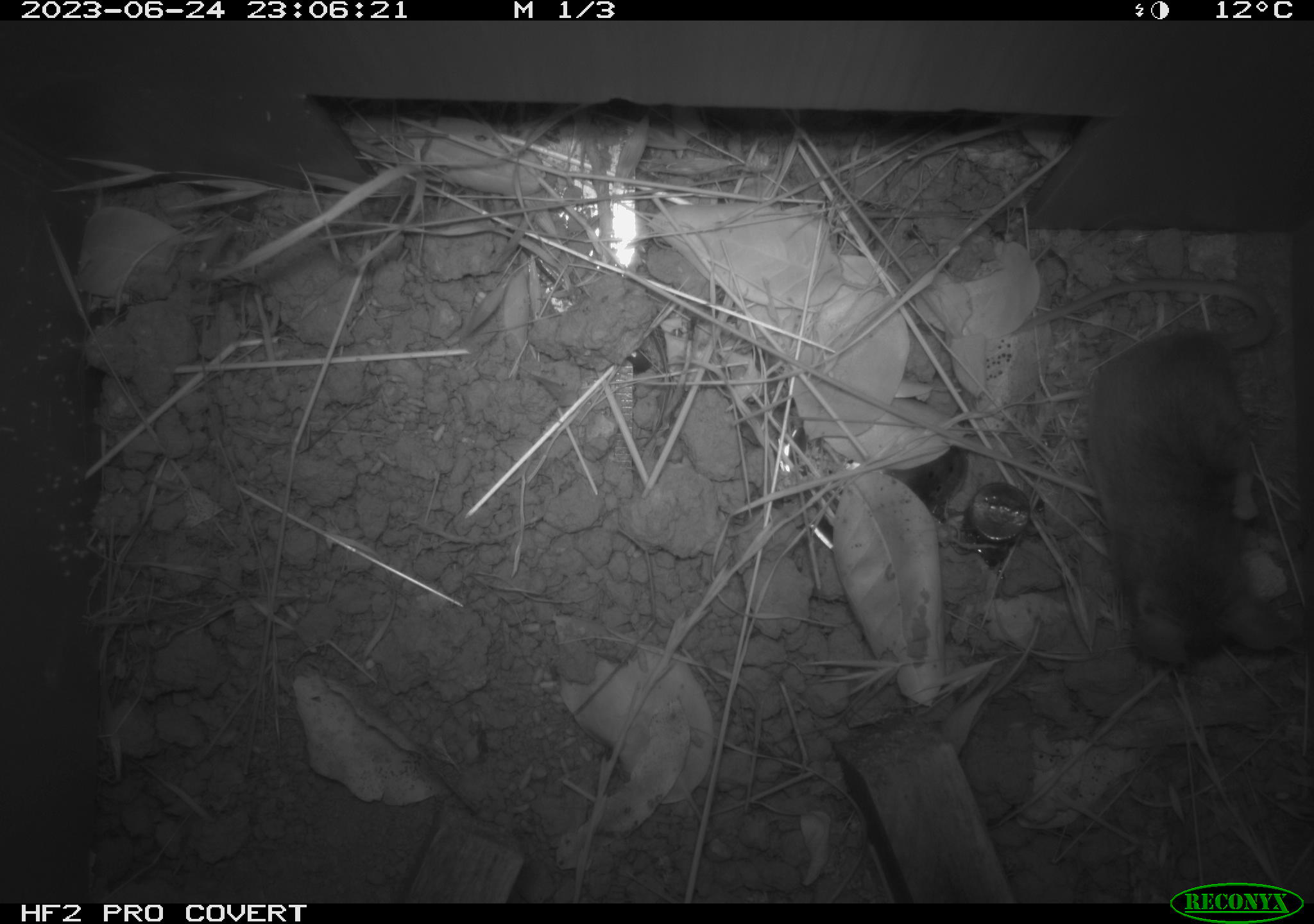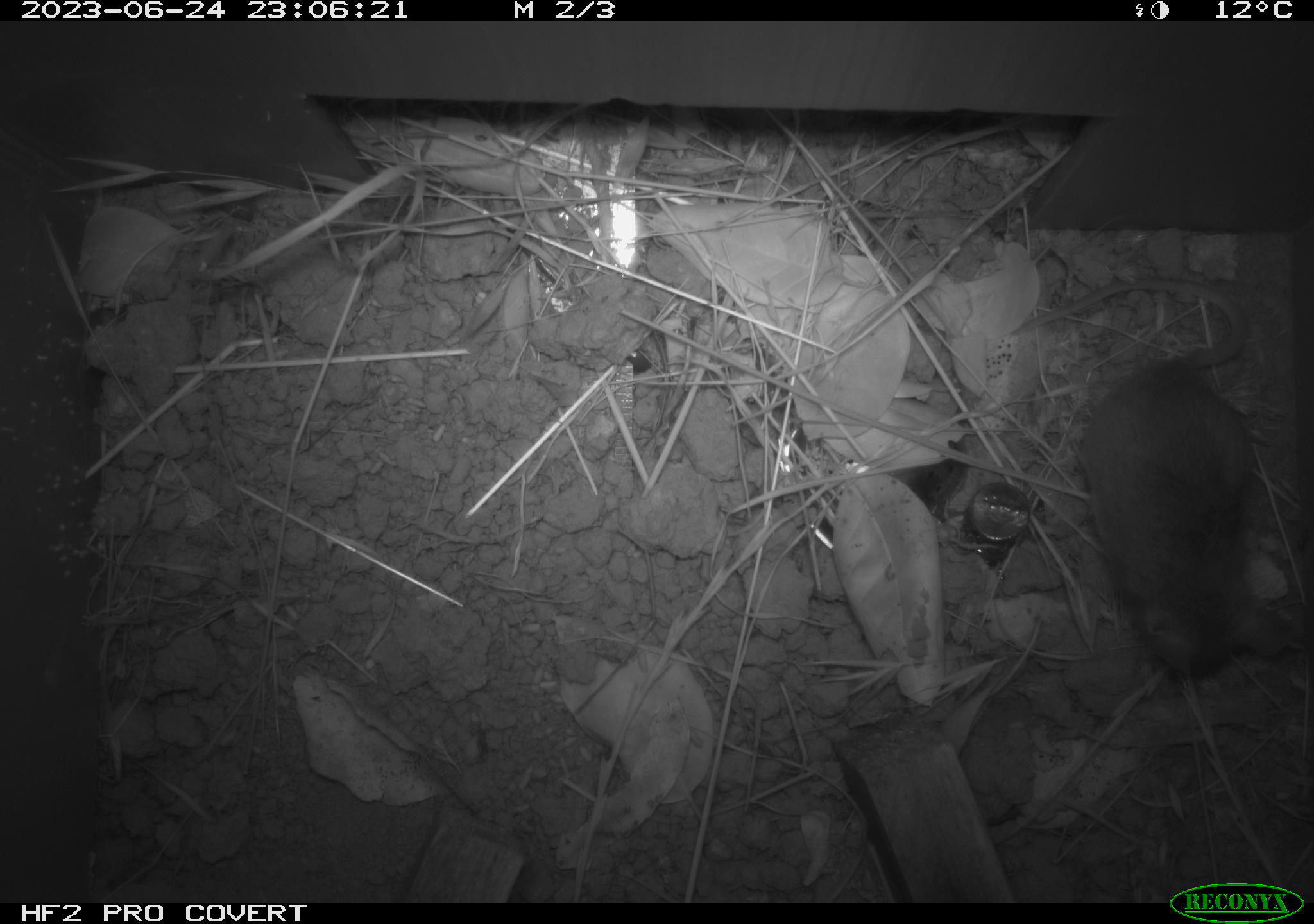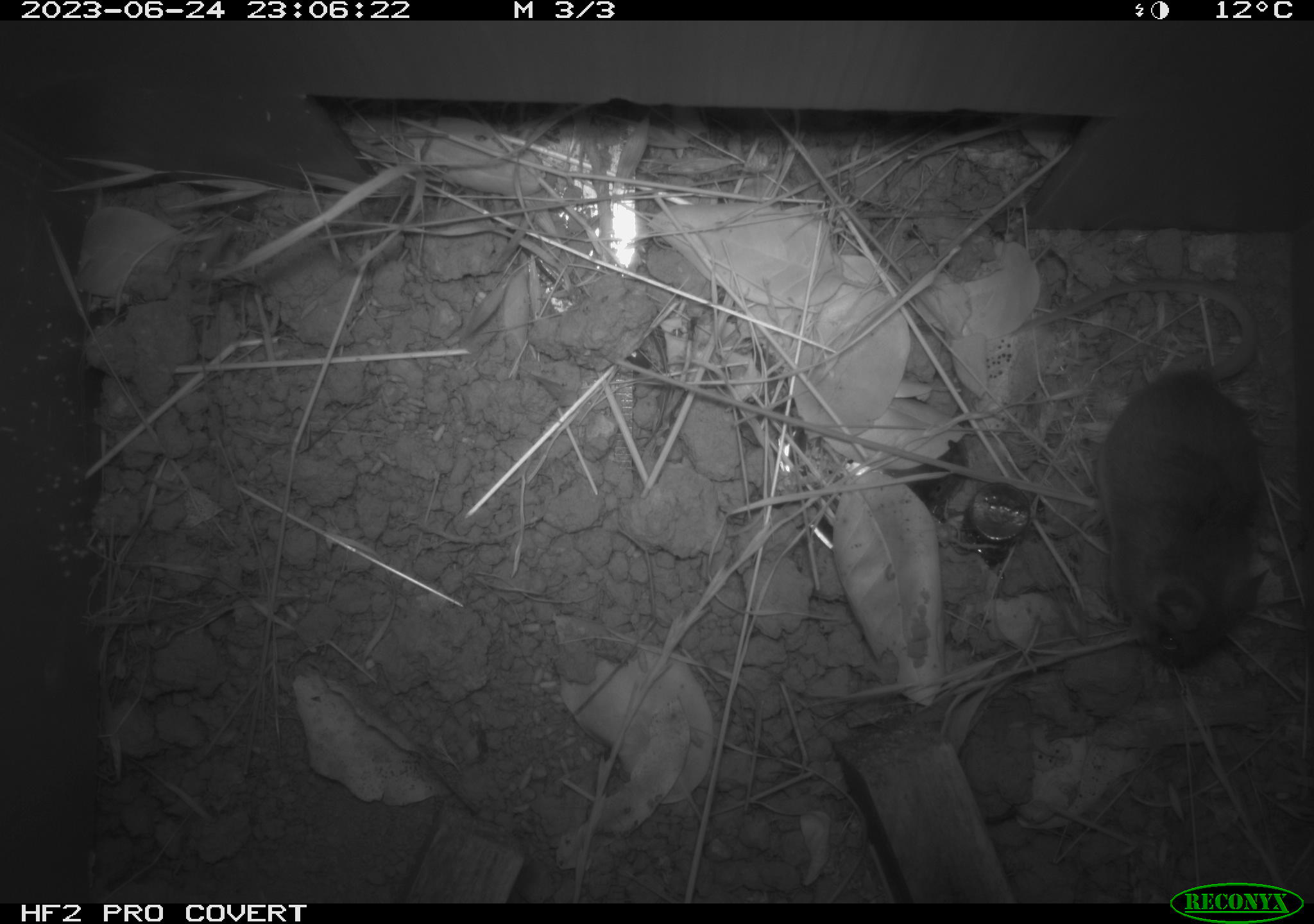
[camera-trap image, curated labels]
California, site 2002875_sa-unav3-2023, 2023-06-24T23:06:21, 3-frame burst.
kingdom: Animalia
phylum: Chordata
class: Mammalia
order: Rodentia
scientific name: Rodentia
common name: mouse species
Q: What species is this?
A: Mouse species (Rodentia).